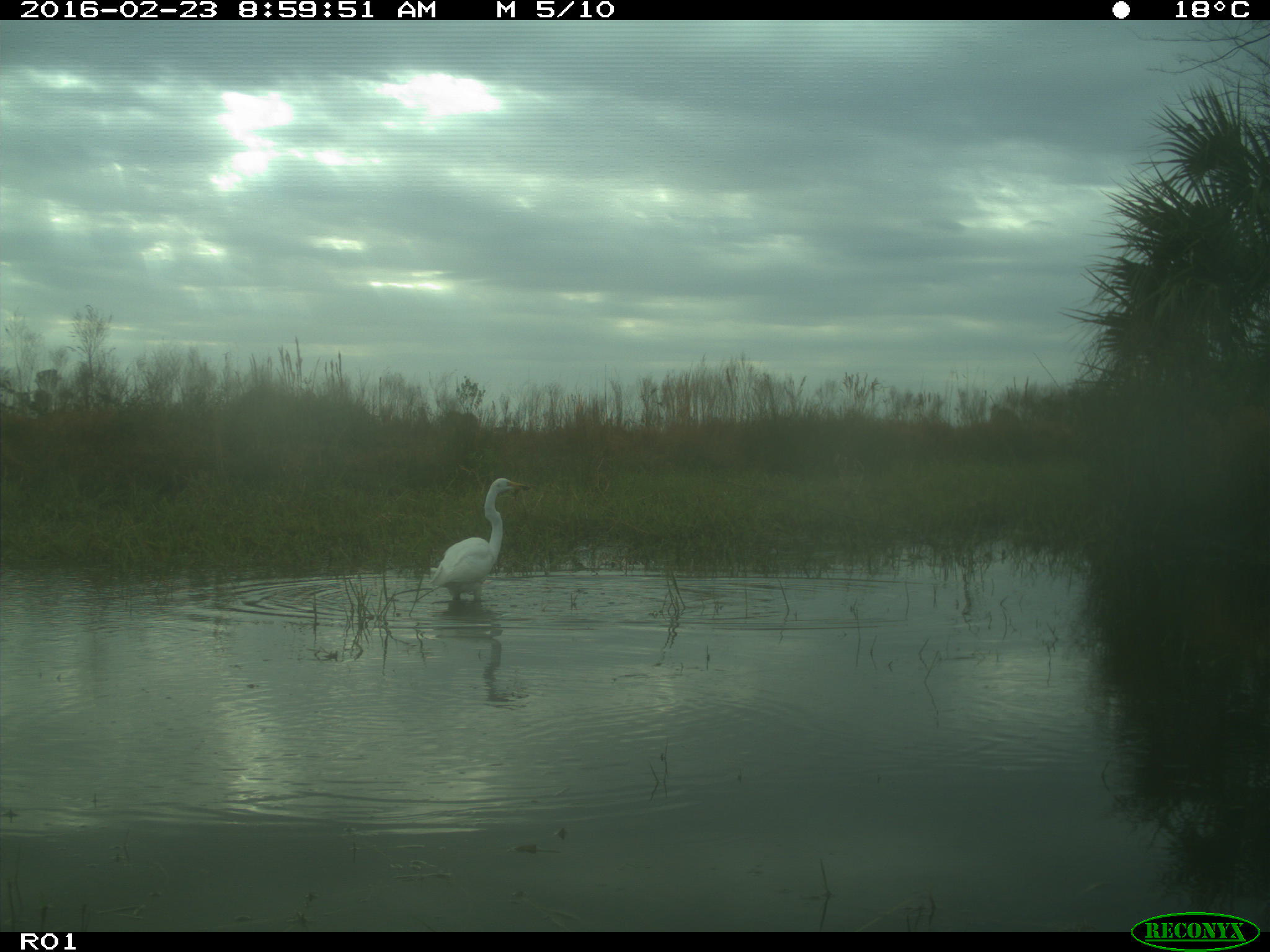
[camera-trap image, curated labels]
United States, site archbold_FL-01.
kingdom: Animalia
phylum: Chordata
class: Aves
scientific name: Aves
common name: birds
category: unidentified bird